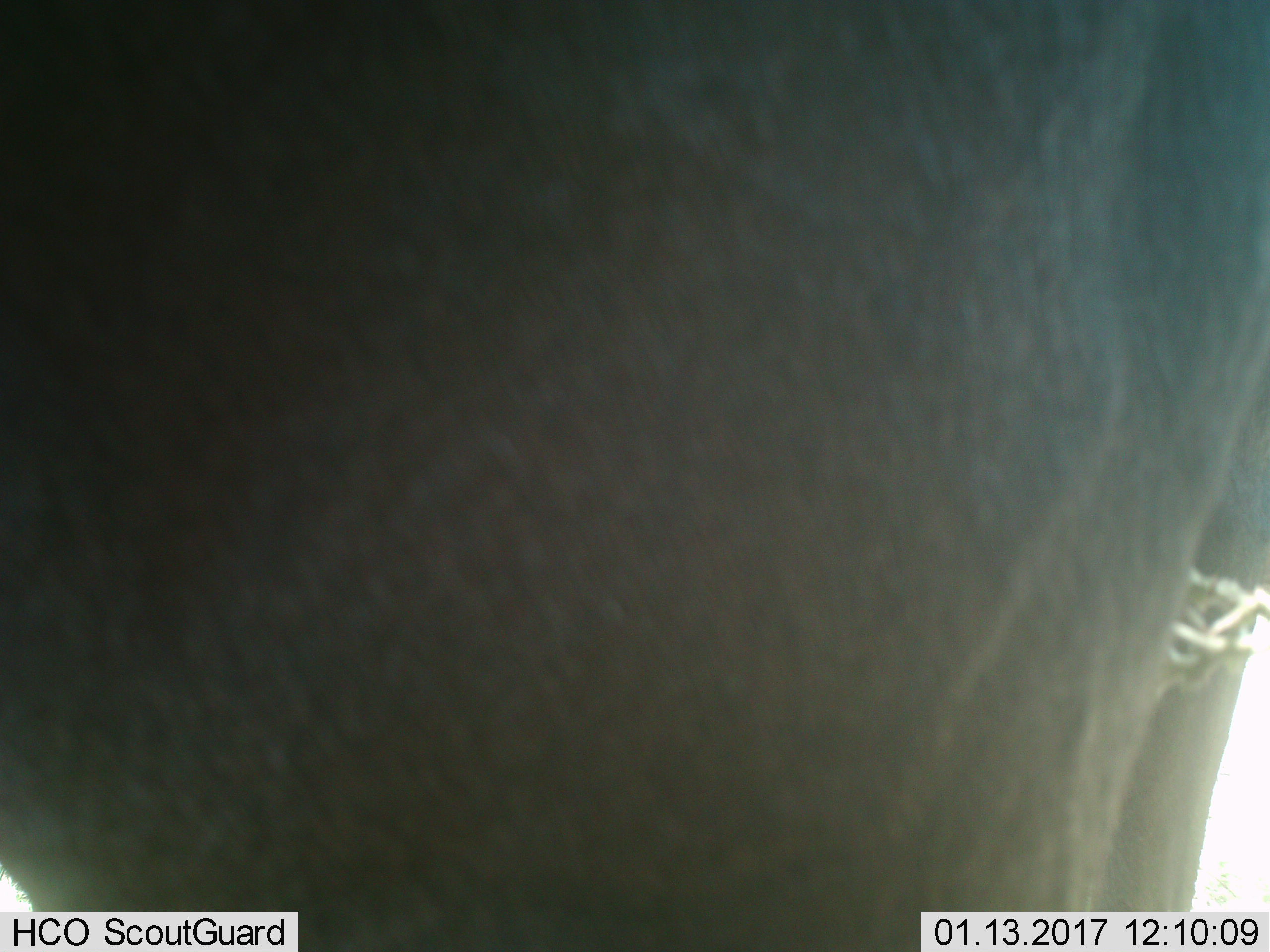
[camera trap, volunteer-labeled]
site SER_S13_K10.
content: unidentified animal